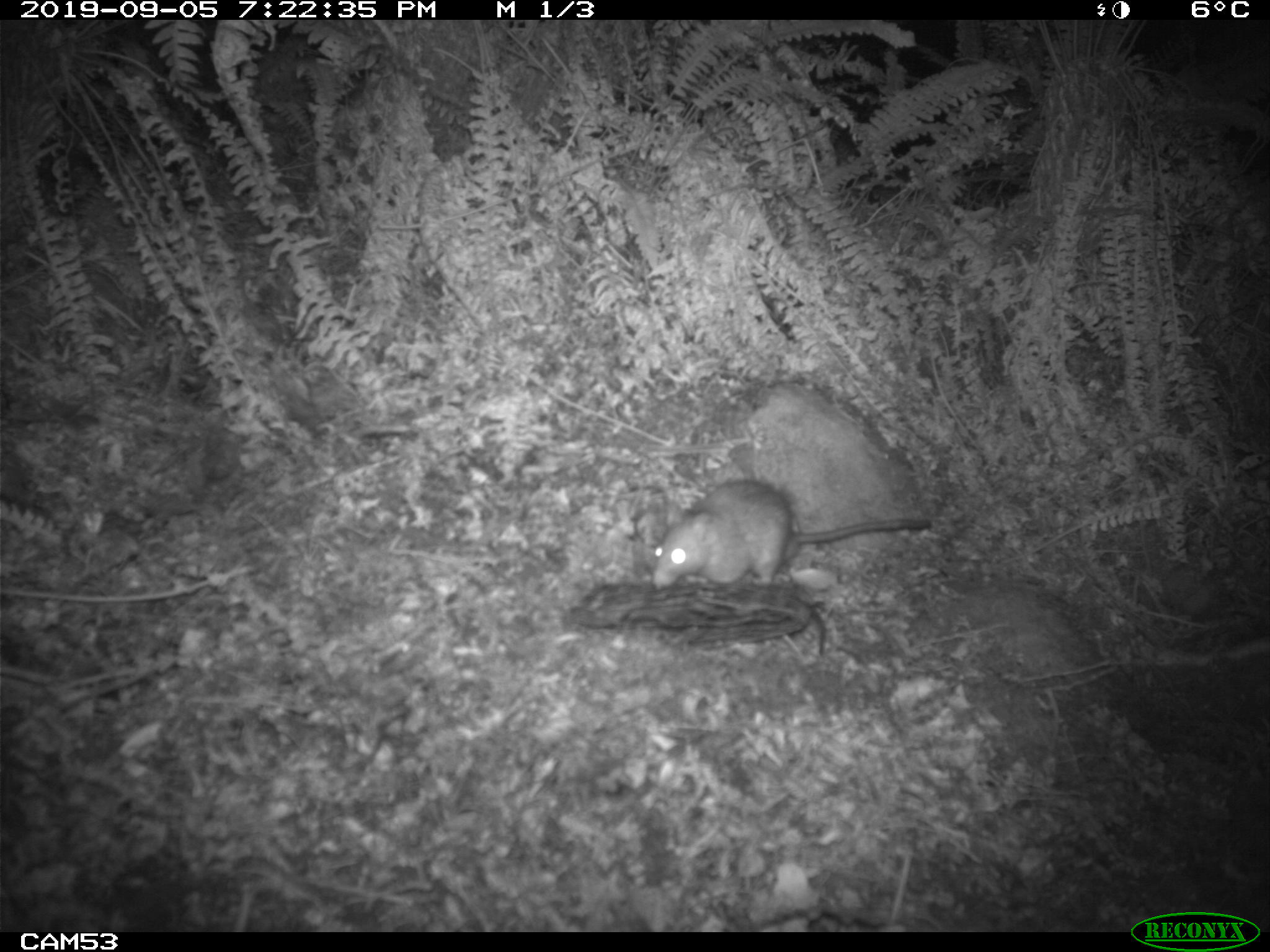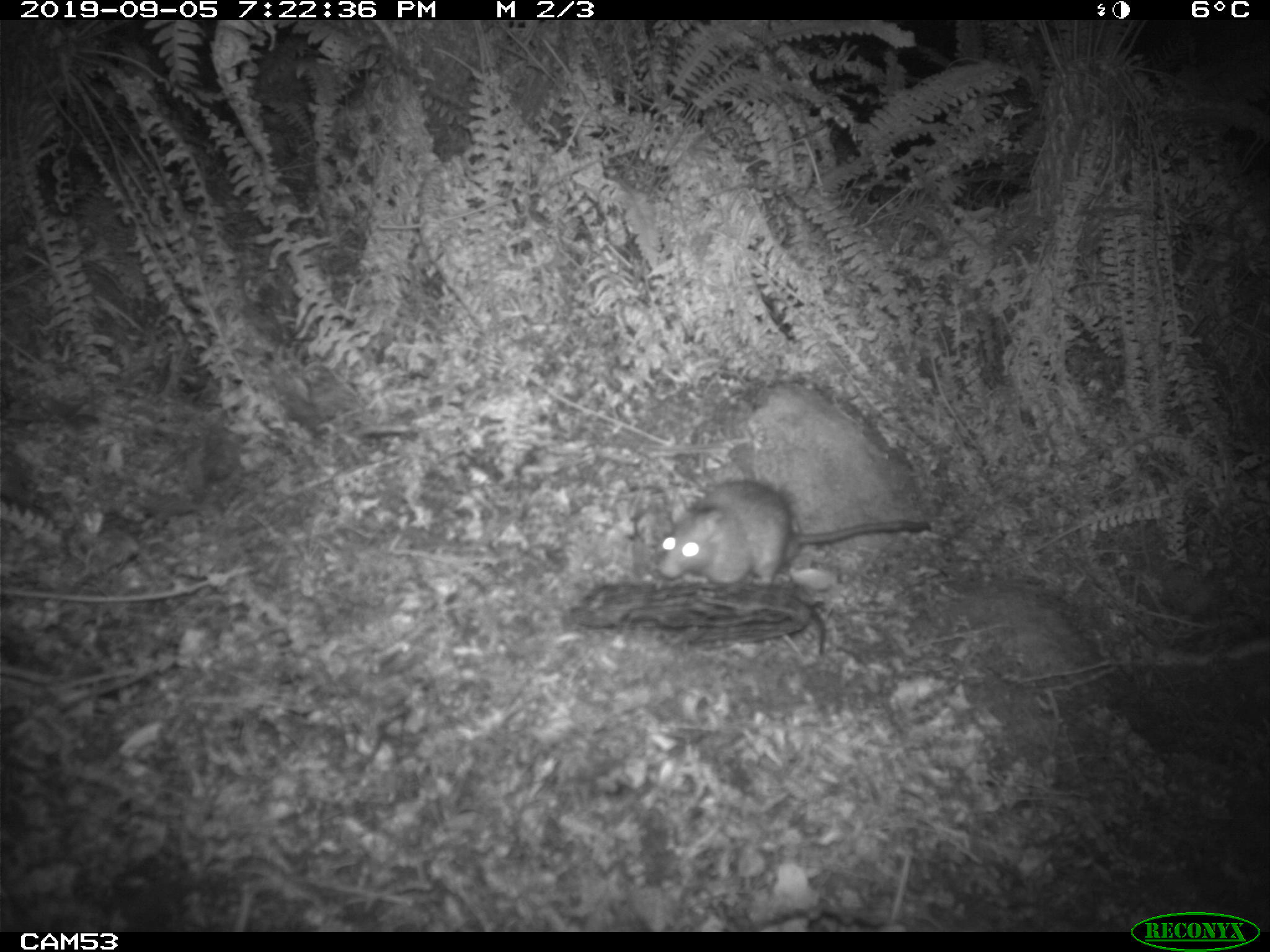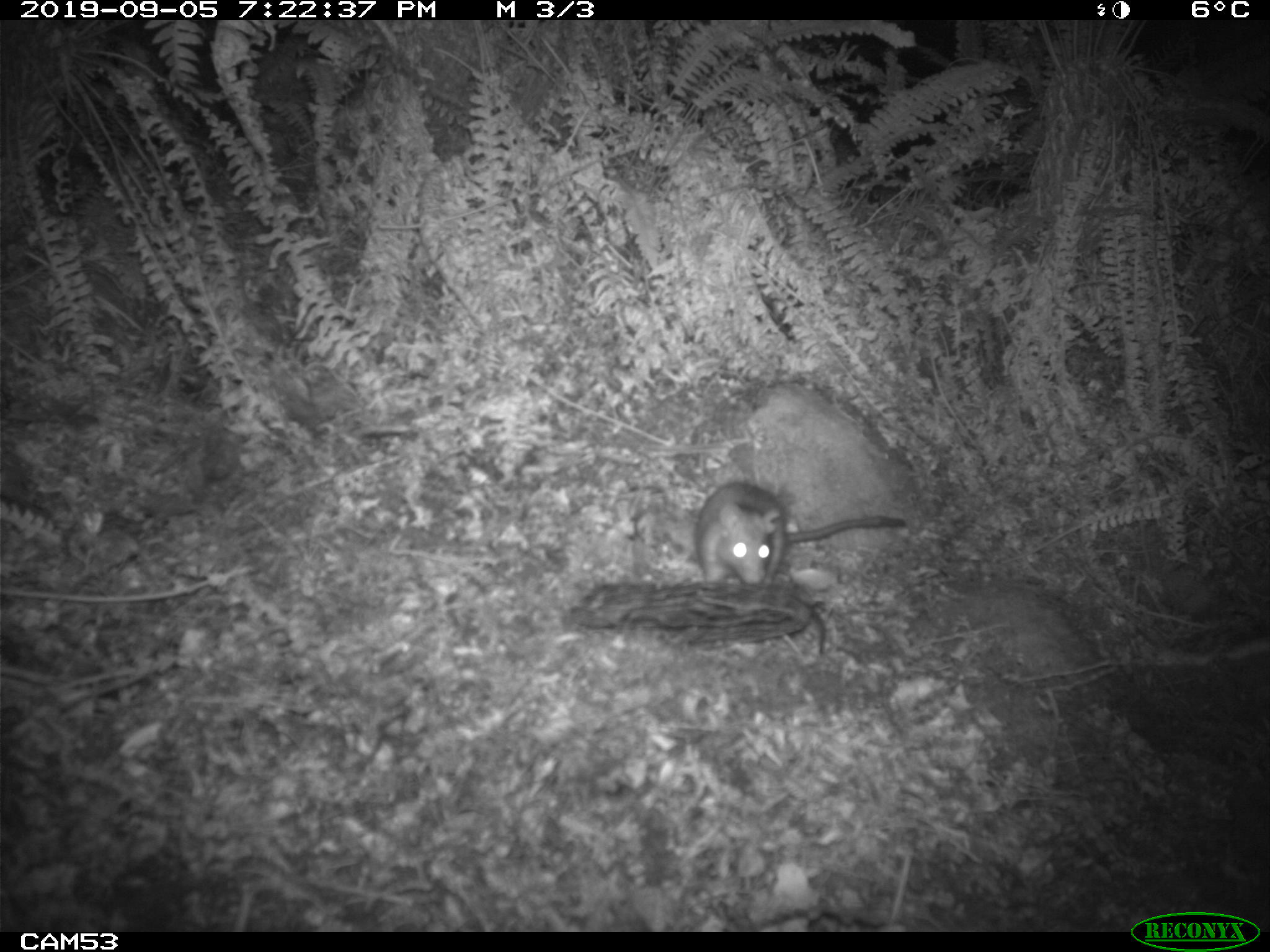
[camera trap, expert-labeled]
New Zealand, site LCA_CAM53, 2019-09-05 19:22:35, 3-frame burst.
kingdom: Animalia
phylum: Chordata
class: Mammalia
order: Rodentia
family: Muridae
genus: Rattus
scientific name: Rattus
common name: rat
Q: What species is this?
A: Rat (Rattus).